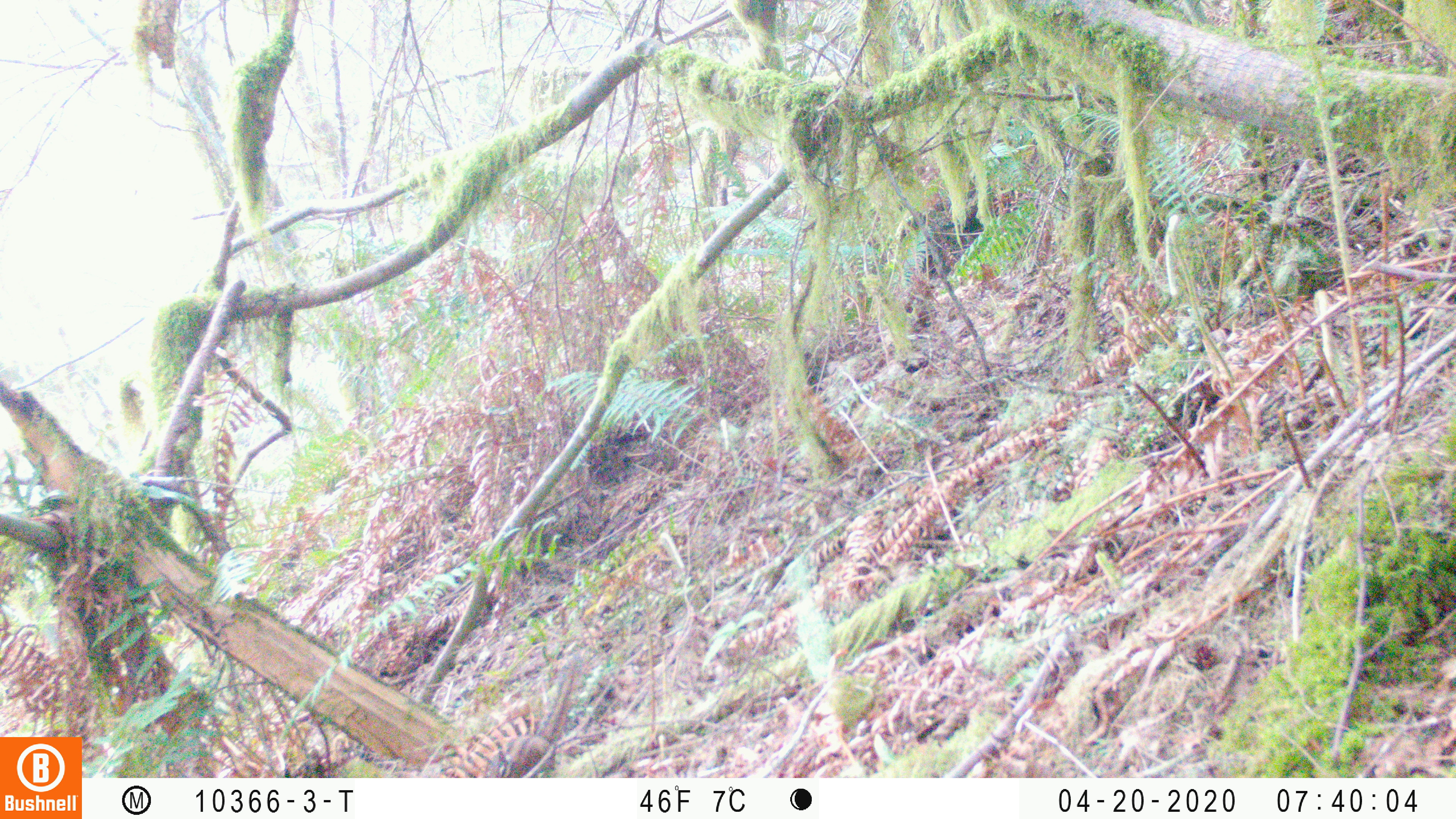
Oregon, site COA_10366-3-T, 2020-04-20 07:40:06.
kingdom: Animalia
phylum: Chordata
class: Mammalia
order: Rodentia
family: Sciuridae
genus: Neotamias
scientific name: Neotamias townsendii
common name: townsend's chipmunk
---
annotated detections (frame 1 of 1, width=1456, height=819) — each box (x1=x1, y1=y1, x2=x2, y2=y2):
townsend's chipmunk: (x1=484, y1=652, x2=584, y2=775)